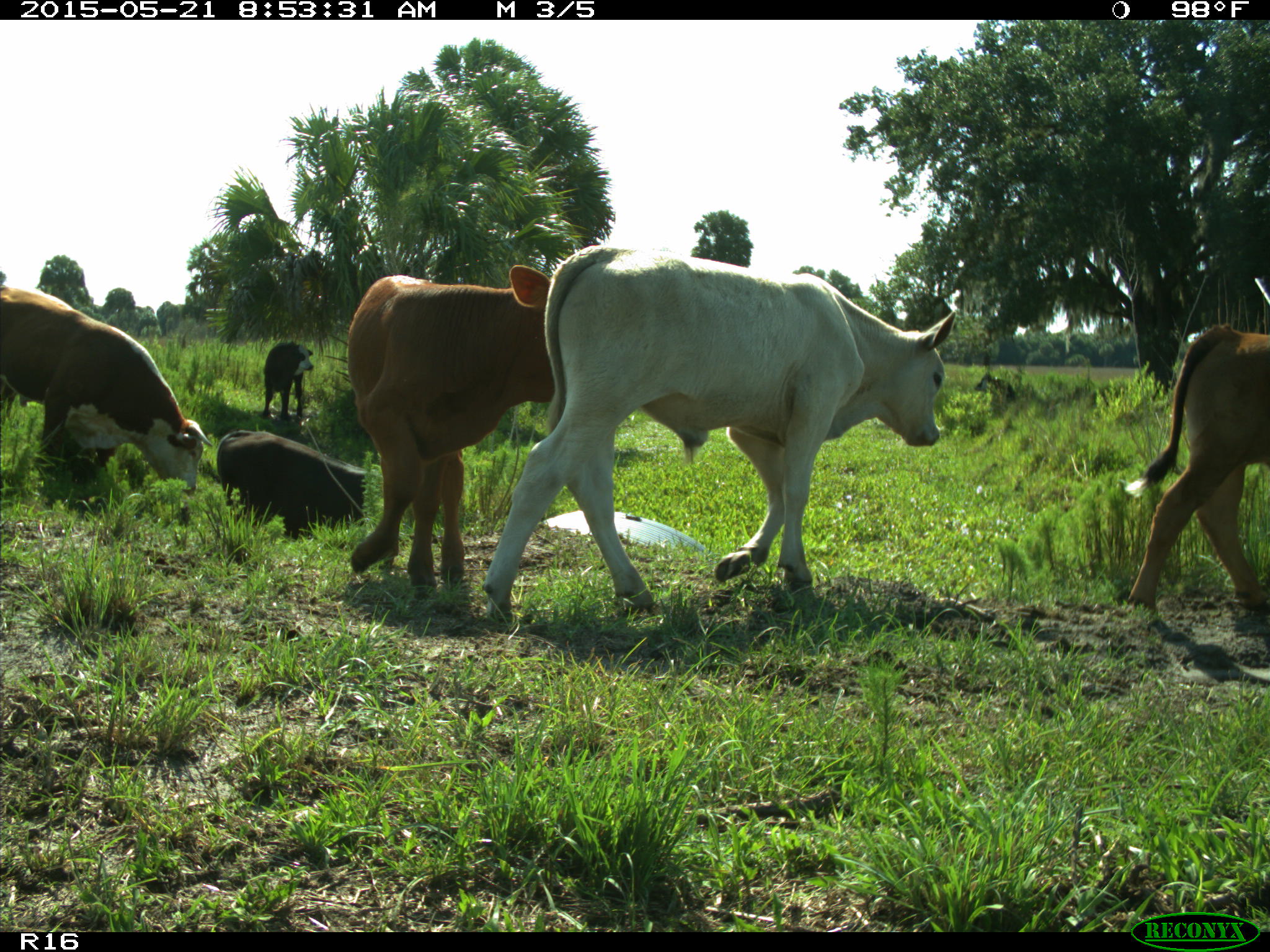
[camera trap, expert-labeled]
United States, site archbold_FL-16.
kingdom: Animalia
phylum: Chordata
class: Mammalia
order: Artiodactyla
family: Bovidae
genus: Bos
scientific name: Bos taurus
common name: domestic cow